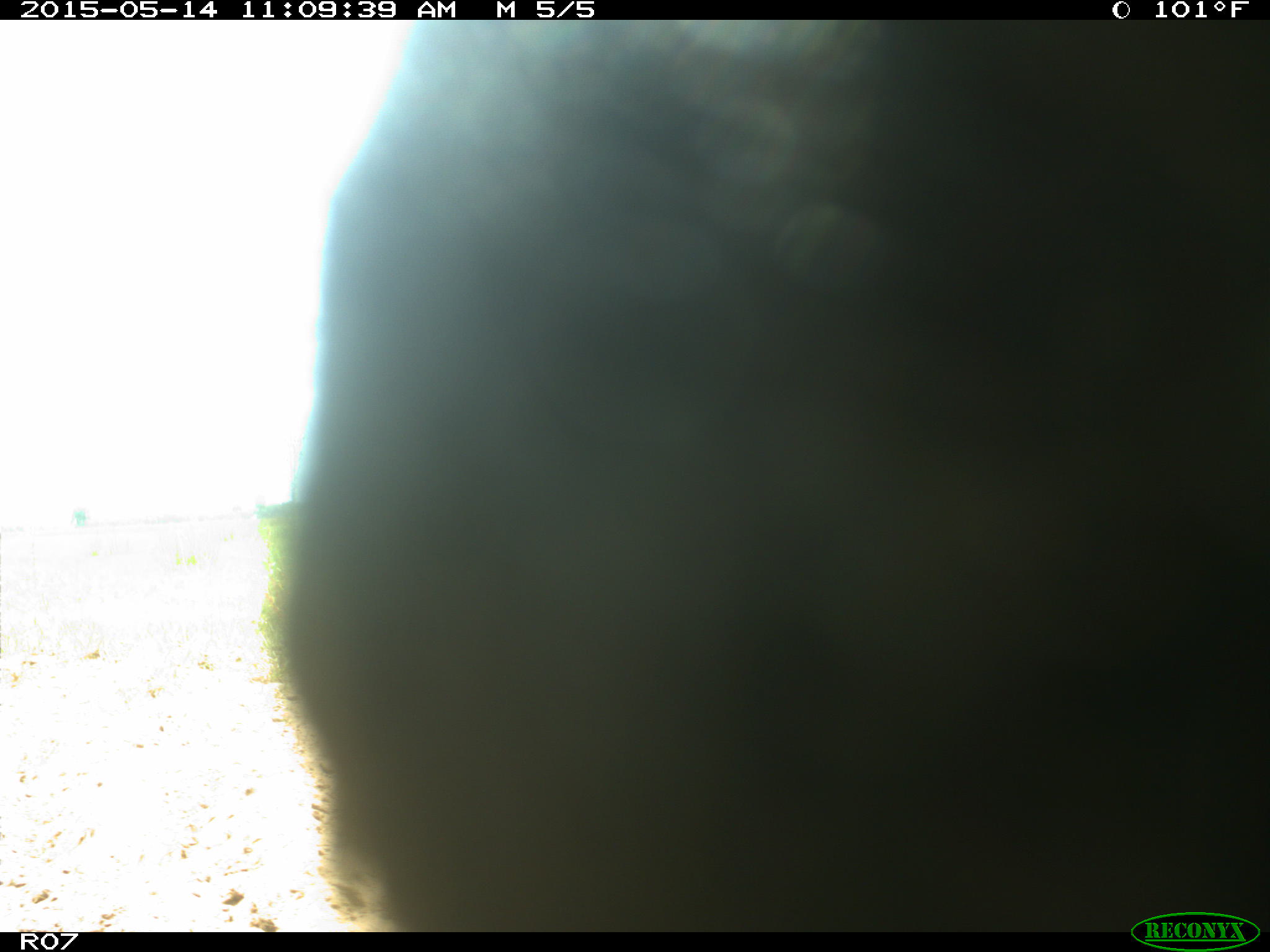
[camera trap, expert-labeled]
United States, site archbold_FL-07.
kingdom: Animalia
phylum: Chordata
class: Mammalia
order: Artiodactyla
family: Bovidae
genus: Bos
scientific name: Bos taurus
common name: domestic cow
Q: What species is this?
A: Bos taurus (domestic cow).